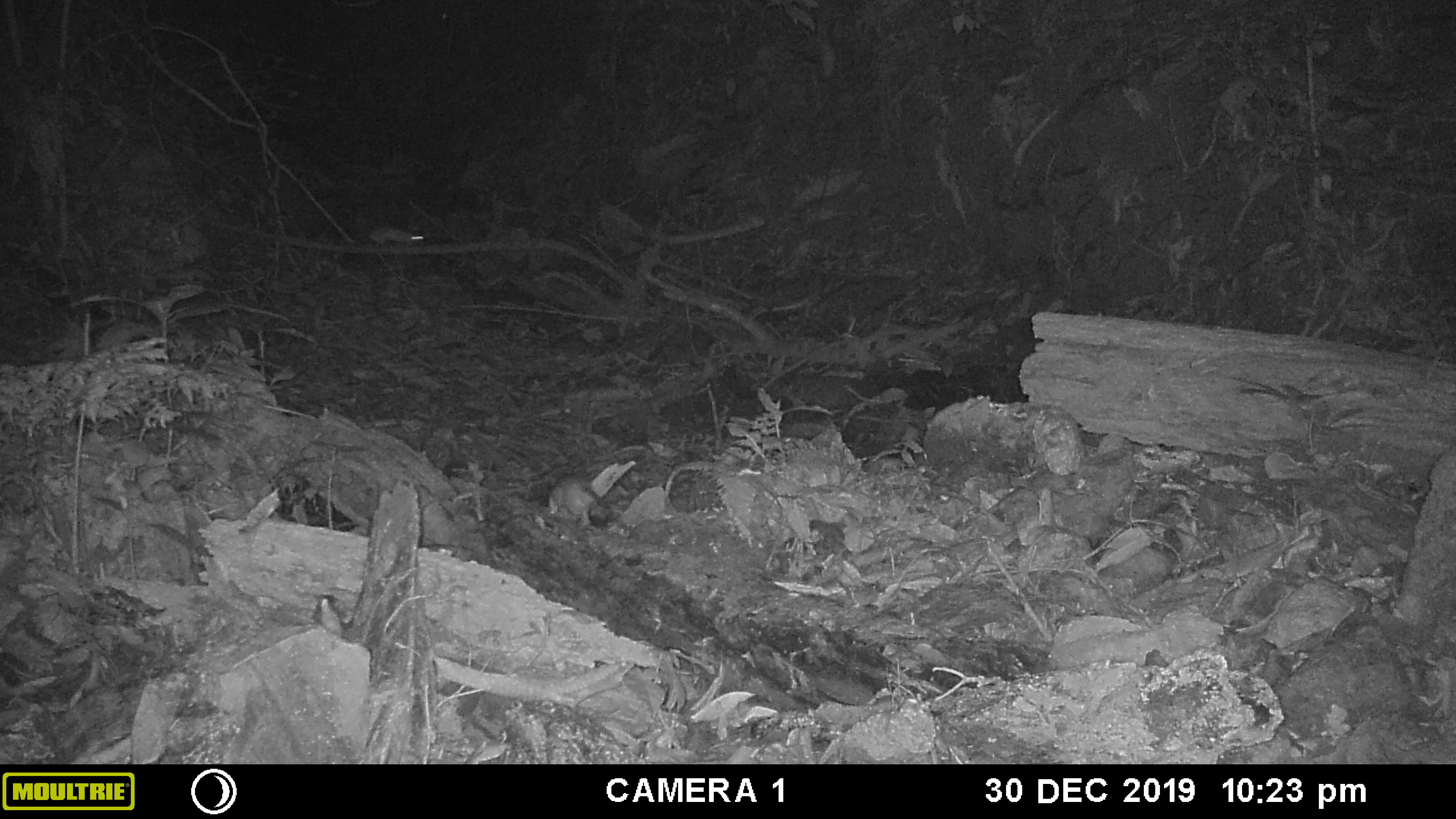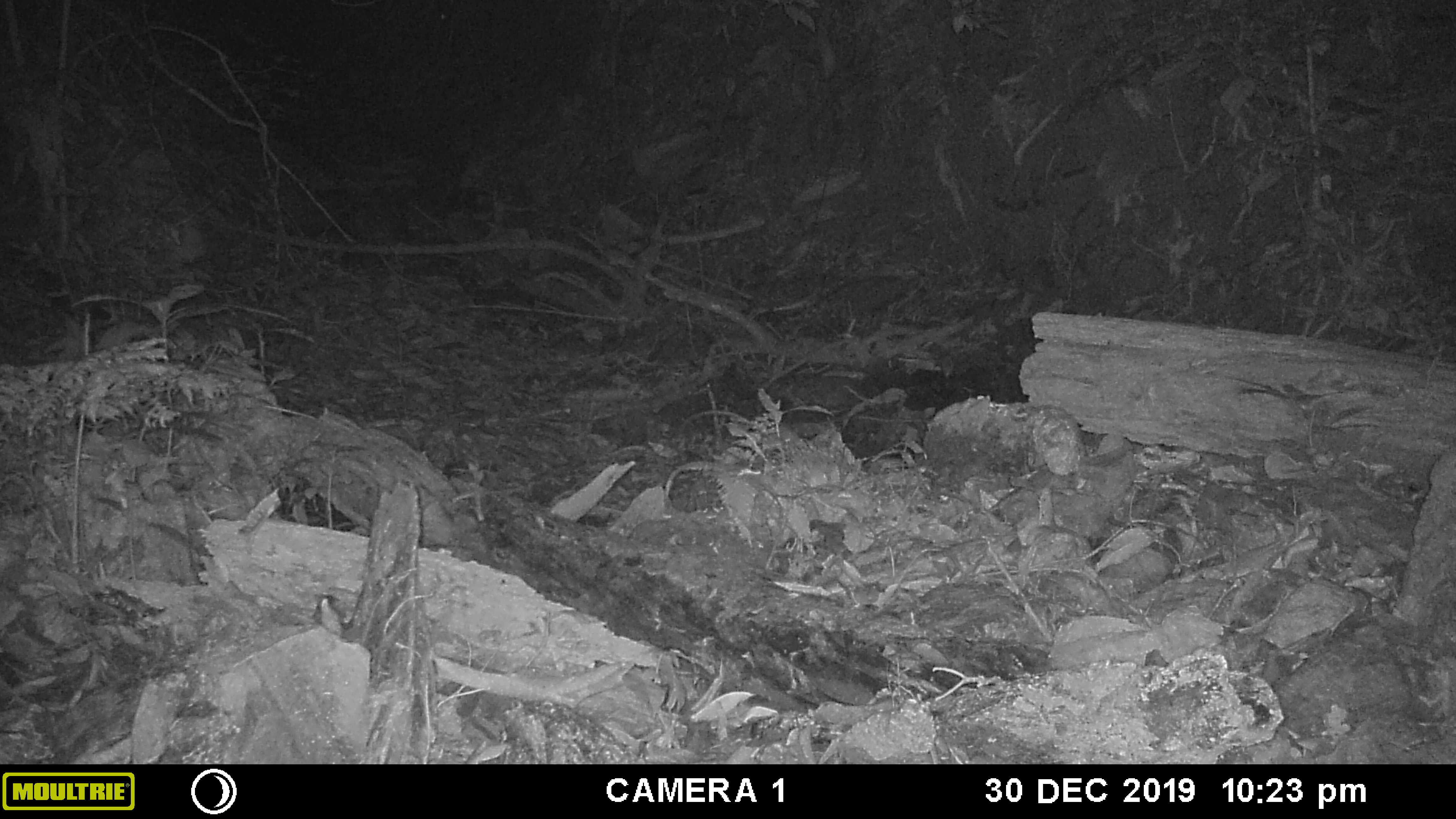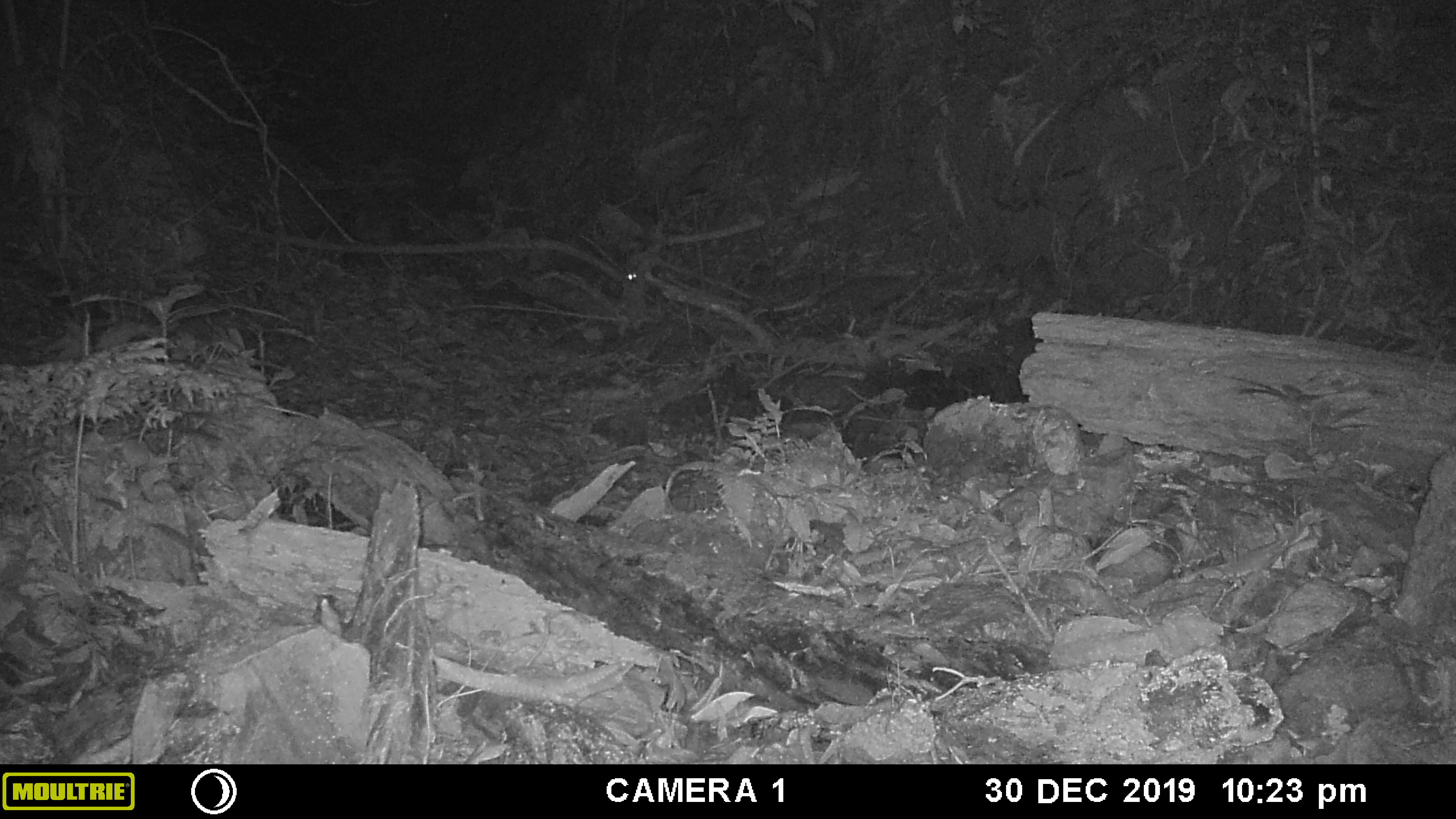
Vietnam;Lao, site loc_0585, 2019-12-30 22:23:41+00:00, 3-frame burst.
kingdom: Animalia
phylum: Chordata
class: Mammalia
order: Rodentia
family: Muridae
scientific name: Muridae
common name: old-world mice and rats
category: unidentified murid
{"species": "unidentified murid (old-world mice and rats) (Muridae)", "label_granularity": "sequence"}